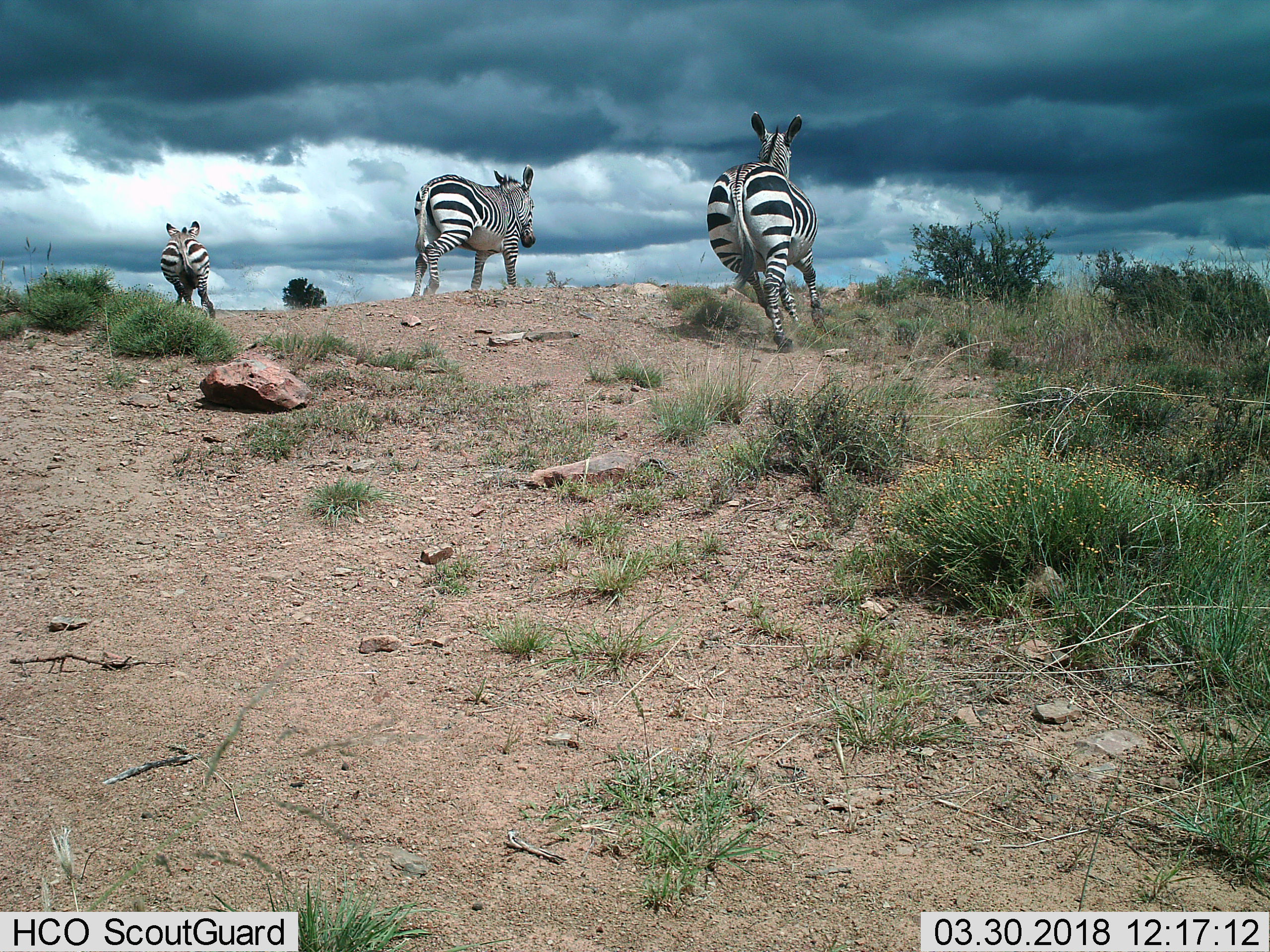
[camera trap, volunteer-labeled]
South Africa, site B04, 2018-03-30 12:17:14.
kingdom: Animalia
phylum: Chordata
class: Mammalia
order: Perissodactyla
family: Equidae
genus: Equus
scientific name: Equus zebra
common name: mountain zebra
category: zebramountain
Zebramountain (mountain zebra) (Equus zebra), count 3. Behavior (volunteer vote fractions): standing 14%, resting 0%, moving 86%, interacting 0%. Young present (vote fraction): 0%. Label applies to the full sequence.